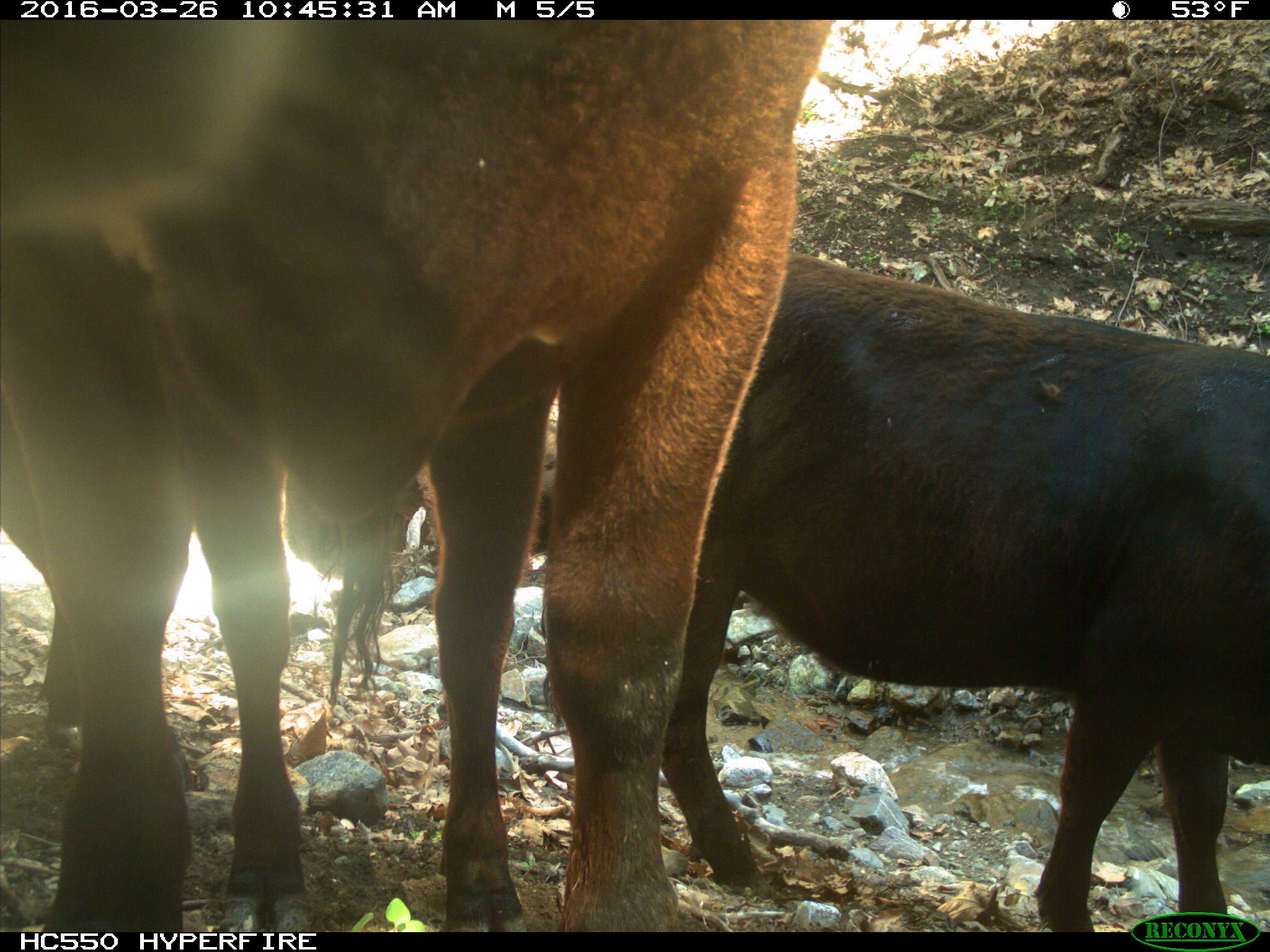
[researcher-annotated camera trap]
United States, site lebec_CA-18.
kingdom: Animalia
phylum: Chordata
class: Mammalia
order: Artiodactyla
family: Bovidae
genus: Bos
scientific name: Bos taurus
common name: domestic cow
Bos taurus (domestic cow).